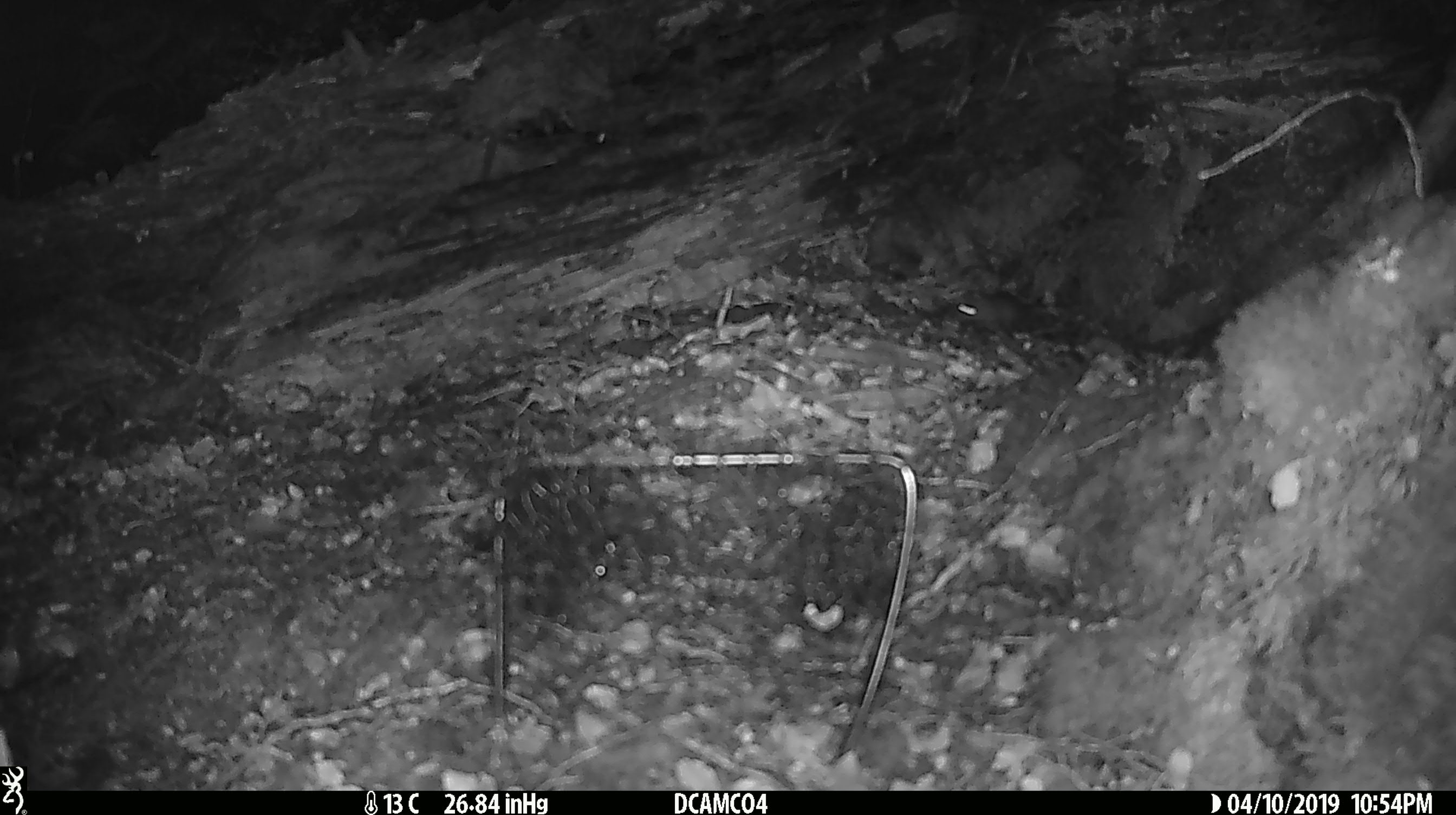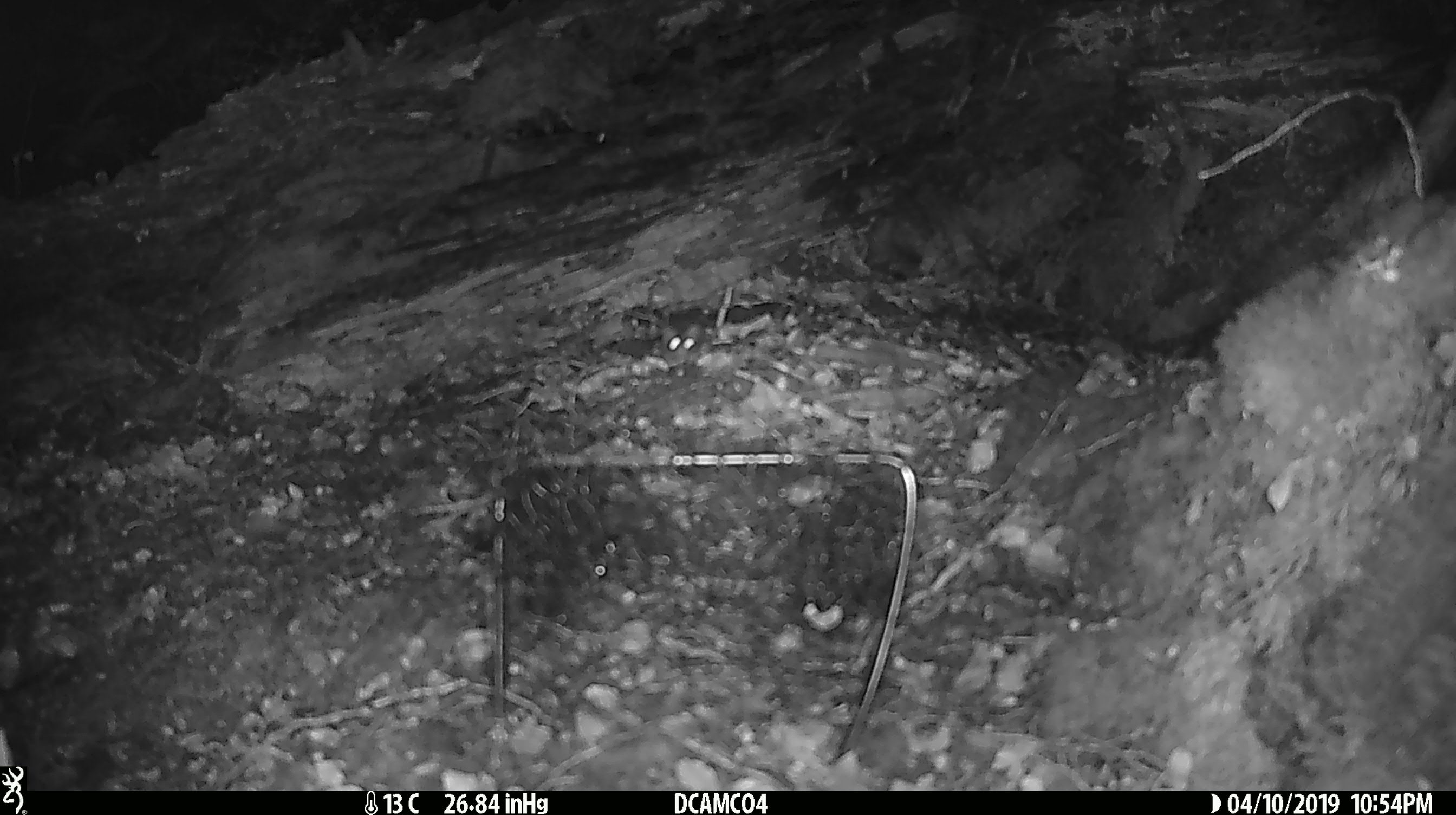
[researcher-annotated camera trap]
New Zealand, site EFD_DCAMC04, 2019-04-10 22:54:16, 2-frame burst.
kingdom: Animalia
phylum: Chordata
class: Mammalia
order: Rodentia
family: Muridae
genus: Mus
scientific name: Mus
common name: mouse